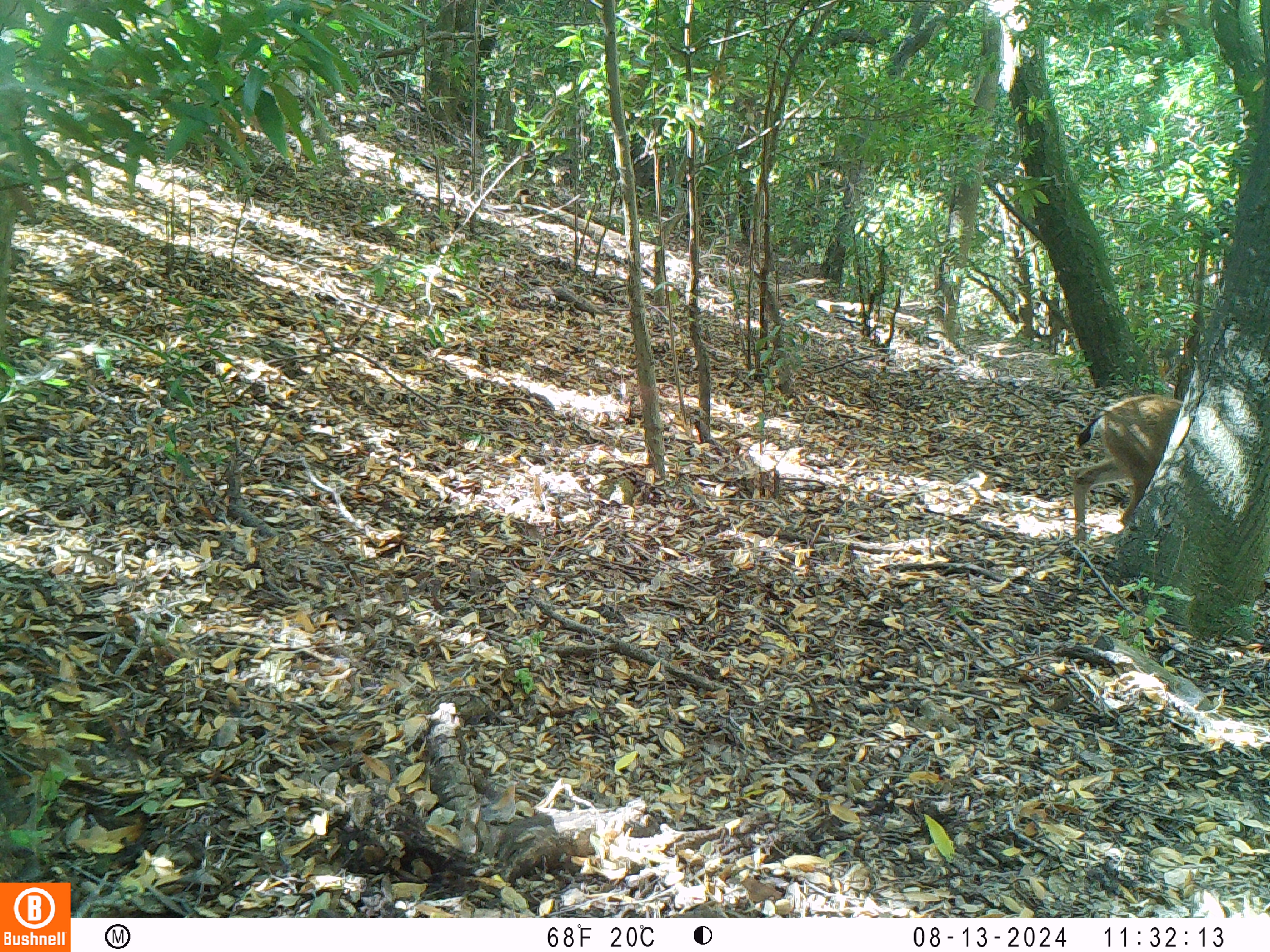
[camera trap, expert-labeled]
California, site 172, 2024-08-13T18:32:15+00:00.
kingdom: Animalia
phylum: Chordata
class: Mammalia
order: Artiodactyla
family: Cervidae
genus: Odocoileus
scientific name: Odocoileus hemionus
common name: mule deer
Mule deer (Odocoileus hemionus).